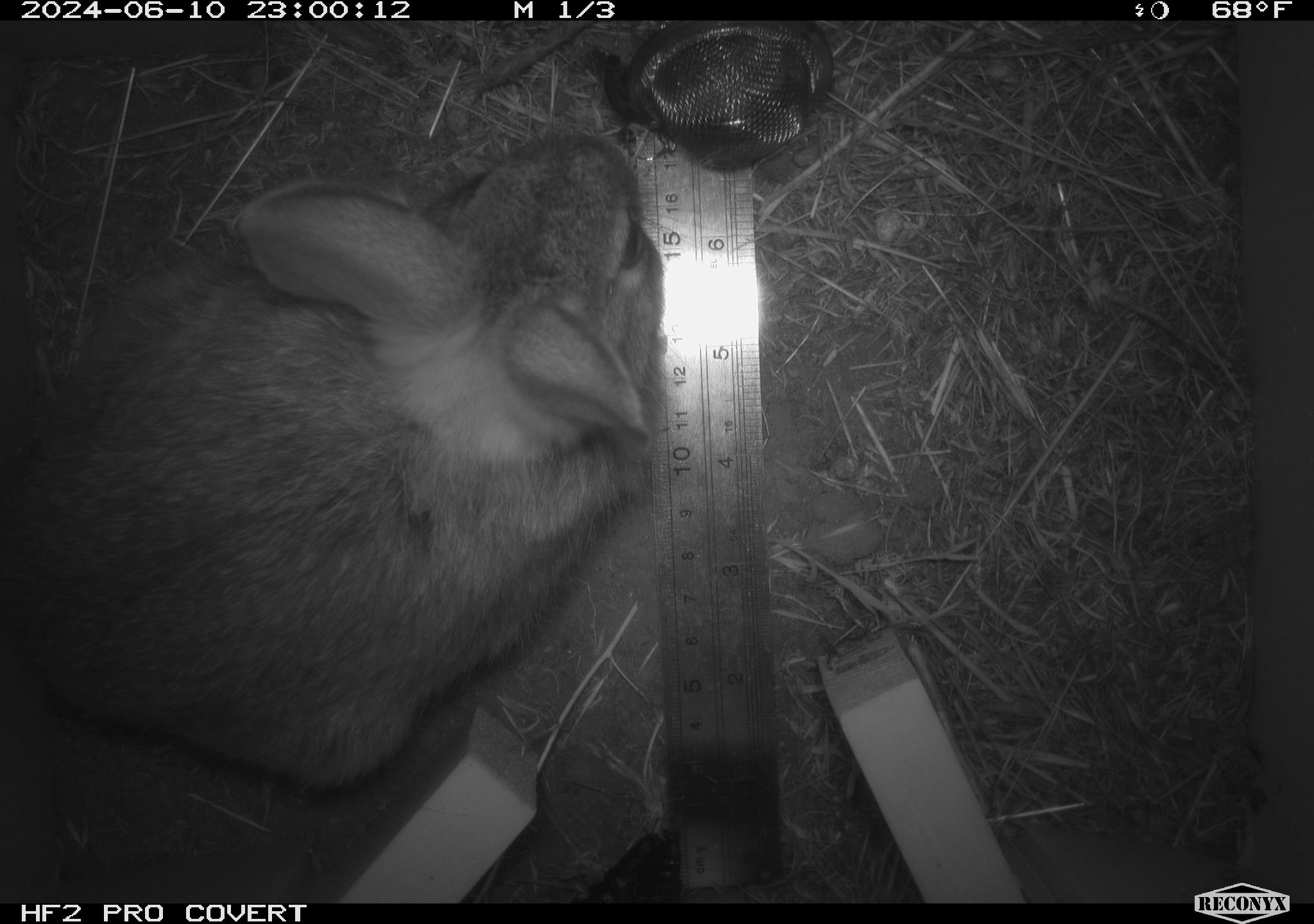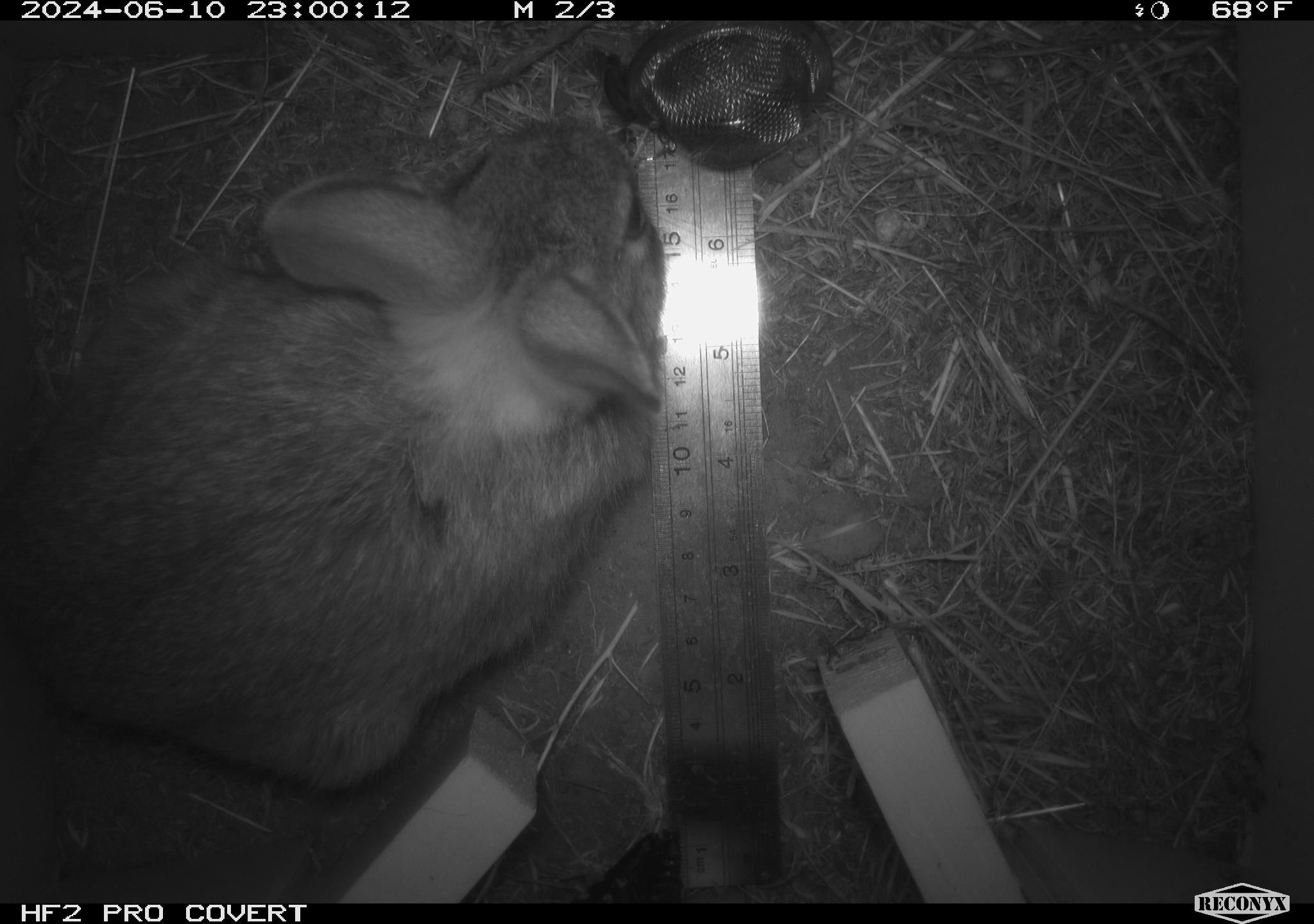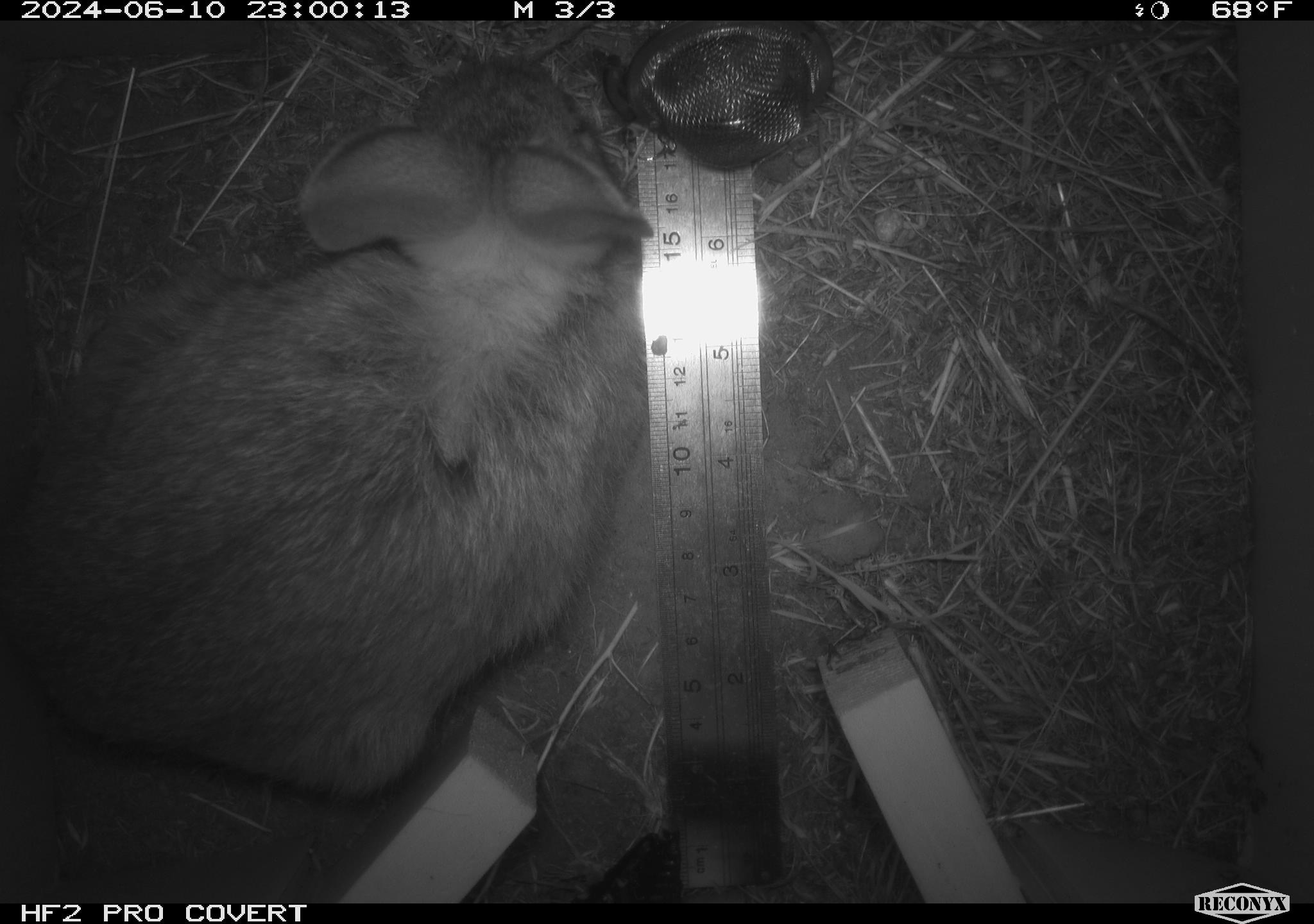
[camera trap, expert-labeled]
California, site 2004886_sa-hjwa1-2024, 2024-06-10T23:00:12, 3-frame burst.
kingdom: Animalia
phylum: Chordata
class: Mammalia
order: Lagomorpha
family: Leporidae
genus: Sylvilagus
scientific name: Sylvilagus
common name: cottontail rabbits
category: sylvilagus species